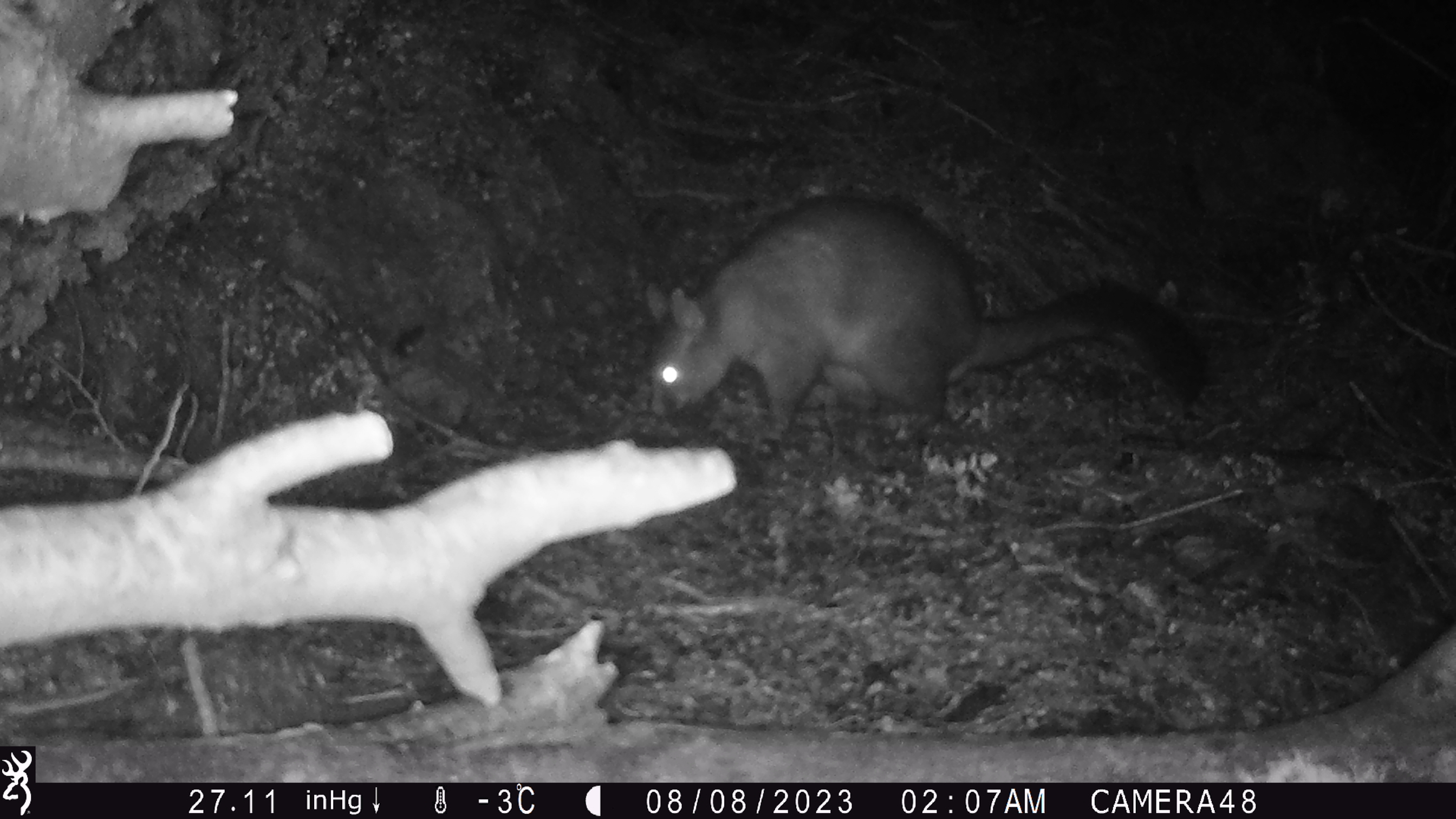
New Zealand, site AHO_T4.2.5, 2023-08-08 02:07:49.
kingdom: Animalia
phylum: Chordata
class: Mammalia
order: Carnivora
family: Mustelidae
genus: Mustela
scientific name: Mustela erminea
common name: stoat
Stoat (Mustela erminea).